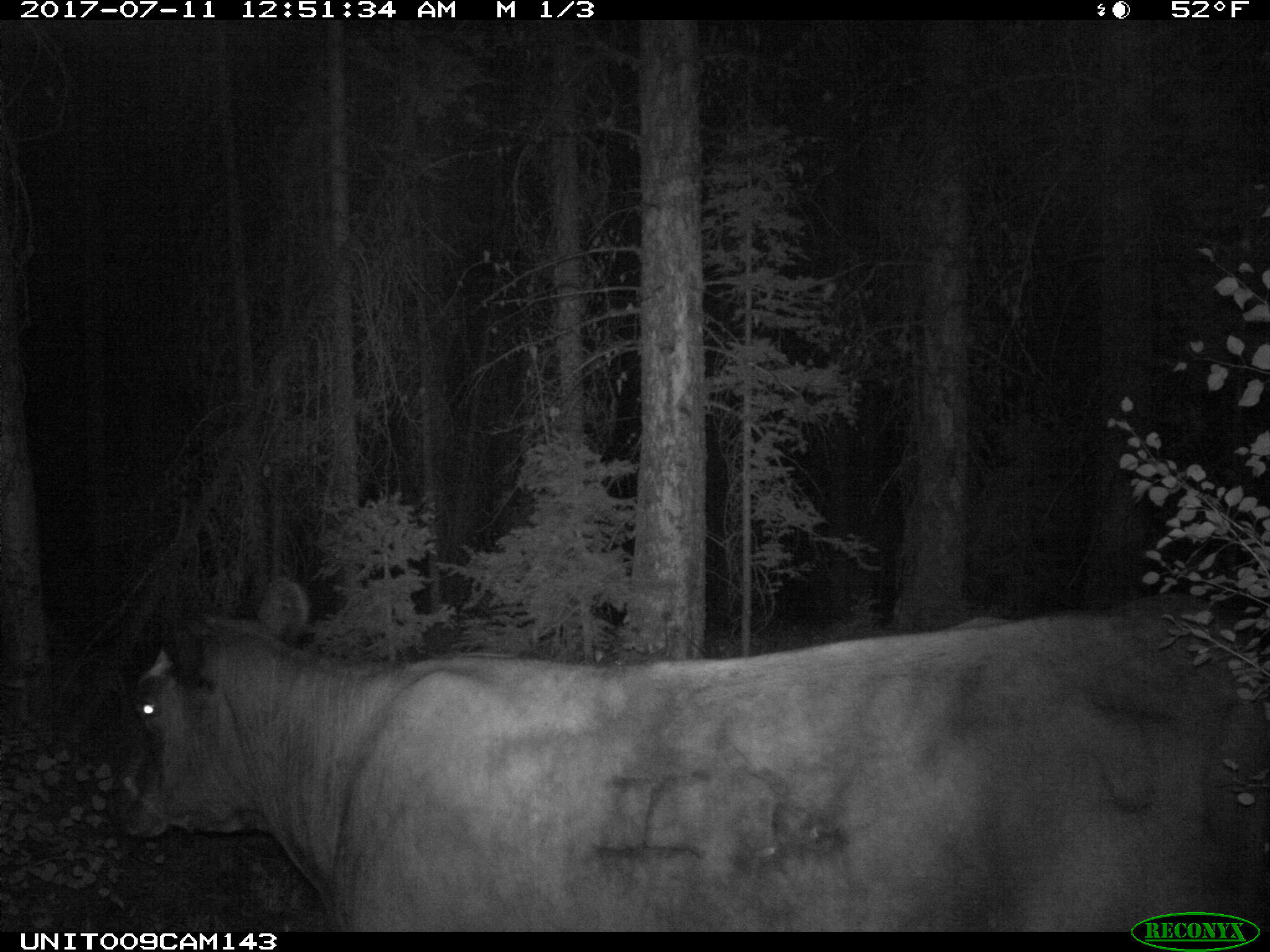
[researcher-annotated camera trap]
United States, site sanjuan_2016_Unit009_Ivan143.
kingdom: Animalia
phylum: Chordata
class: Mammalia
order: Artiodactyla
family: Bovidae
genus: Bos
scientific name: Bos taurus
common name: domestic cow